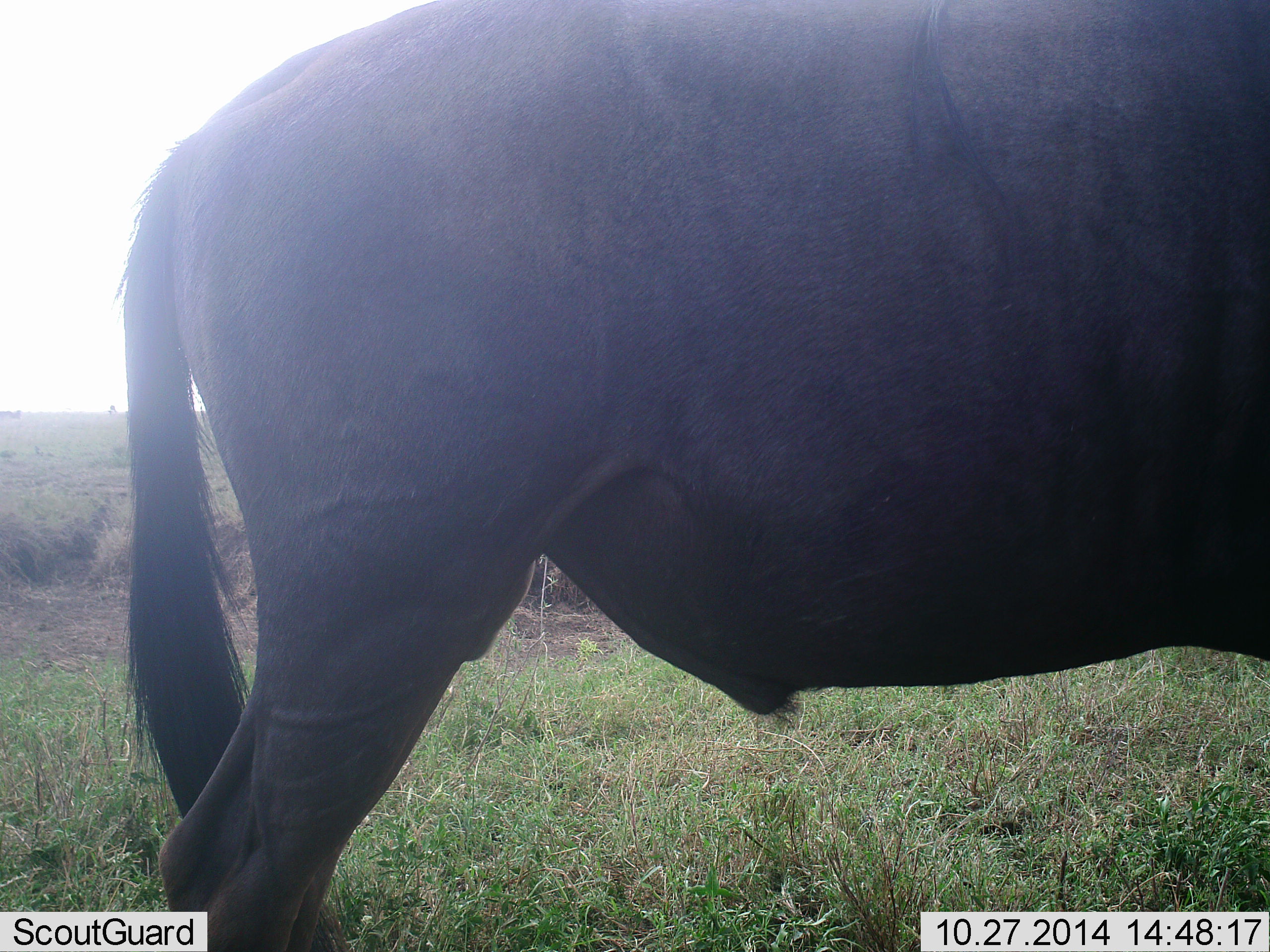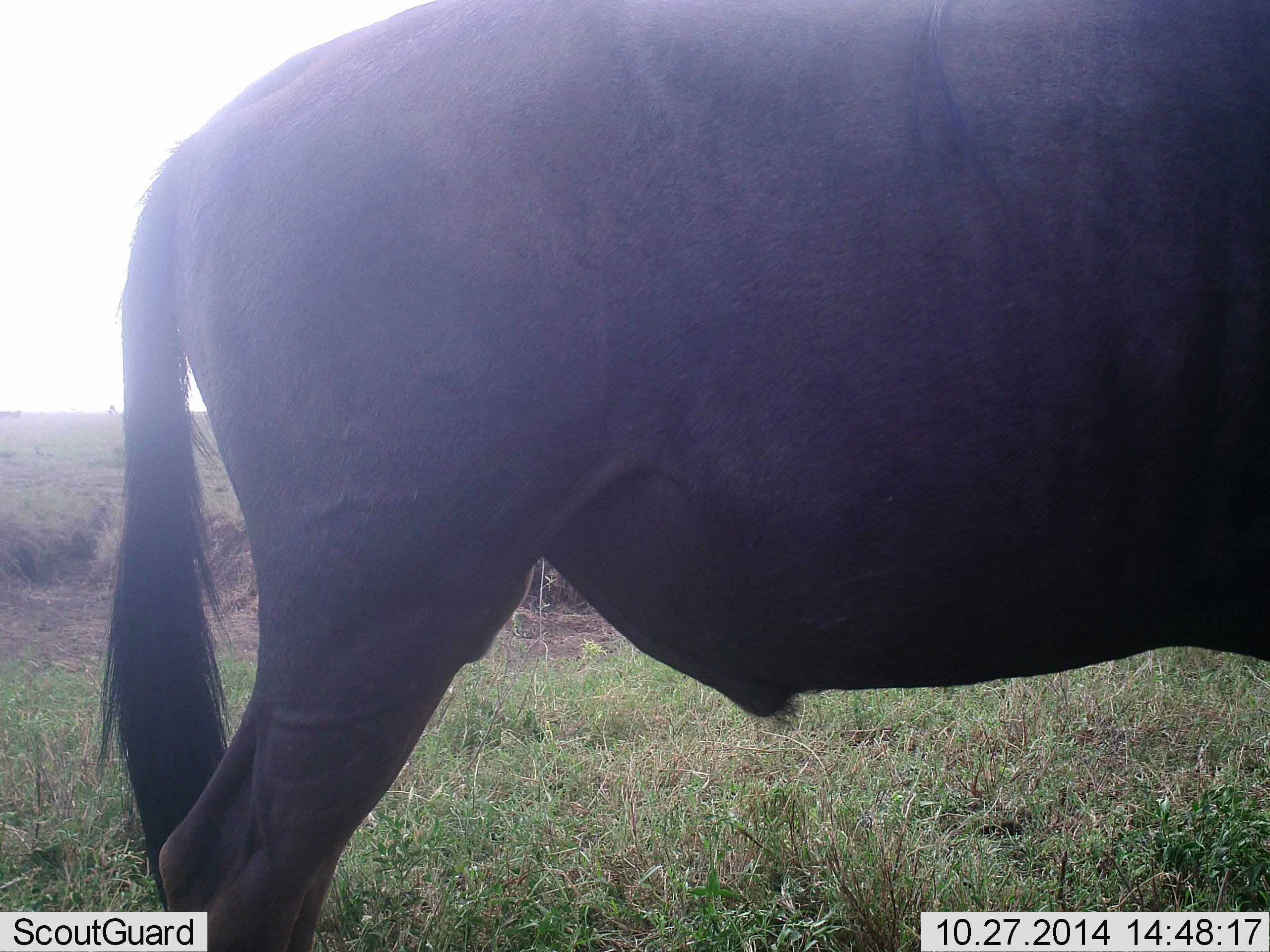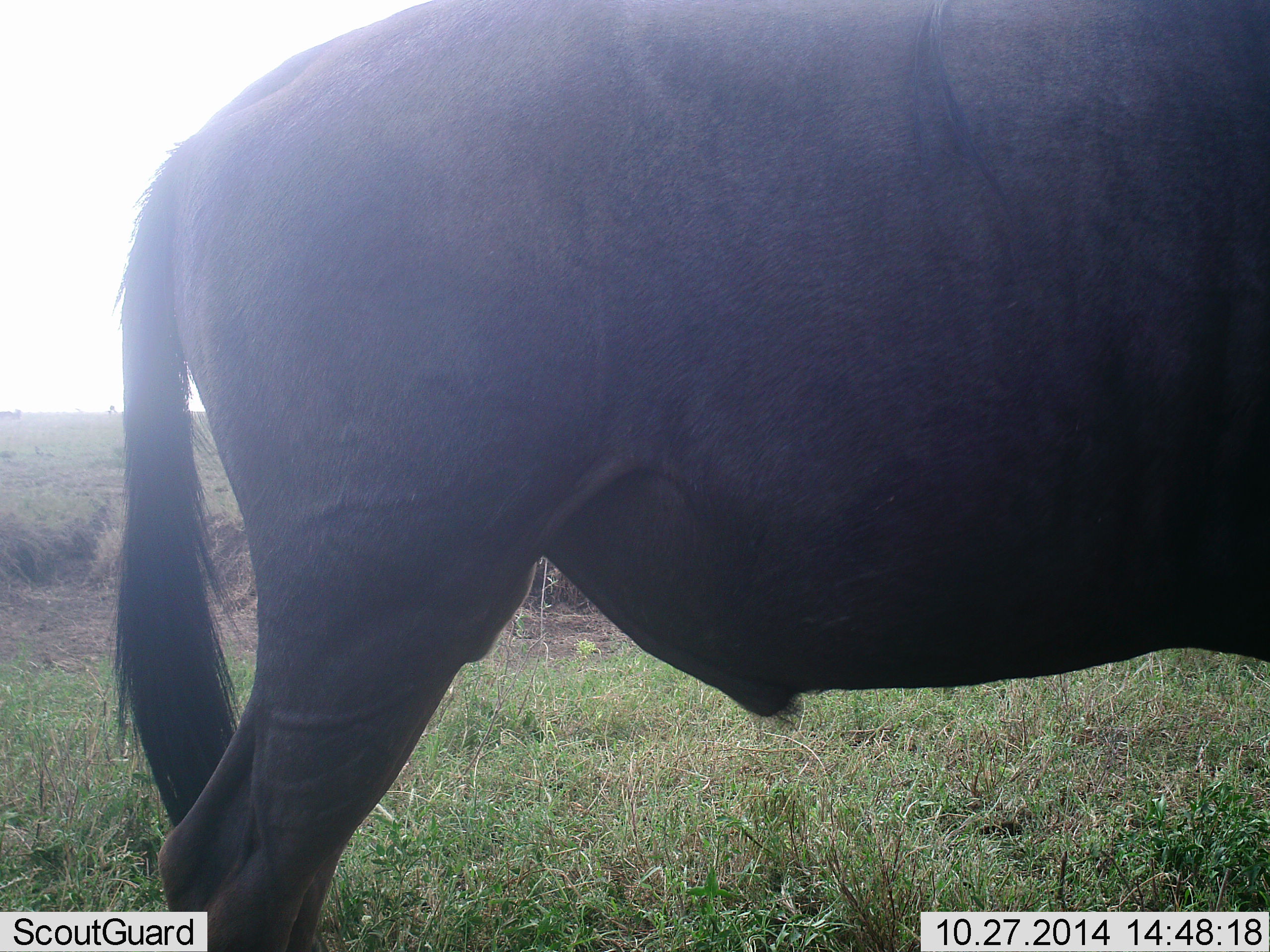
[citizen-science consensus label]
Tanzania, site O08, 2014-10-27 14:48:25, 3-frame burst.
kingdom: Animalia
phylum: Chordata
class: Mammalia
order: Artiodactyla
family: Bovidae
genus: Connochaetes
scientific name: Connochaetes taurinus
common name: blue wildebeest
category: wildebeest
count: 1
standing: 100%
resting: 0%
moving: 0%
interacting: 0%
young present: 0%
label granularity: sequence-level